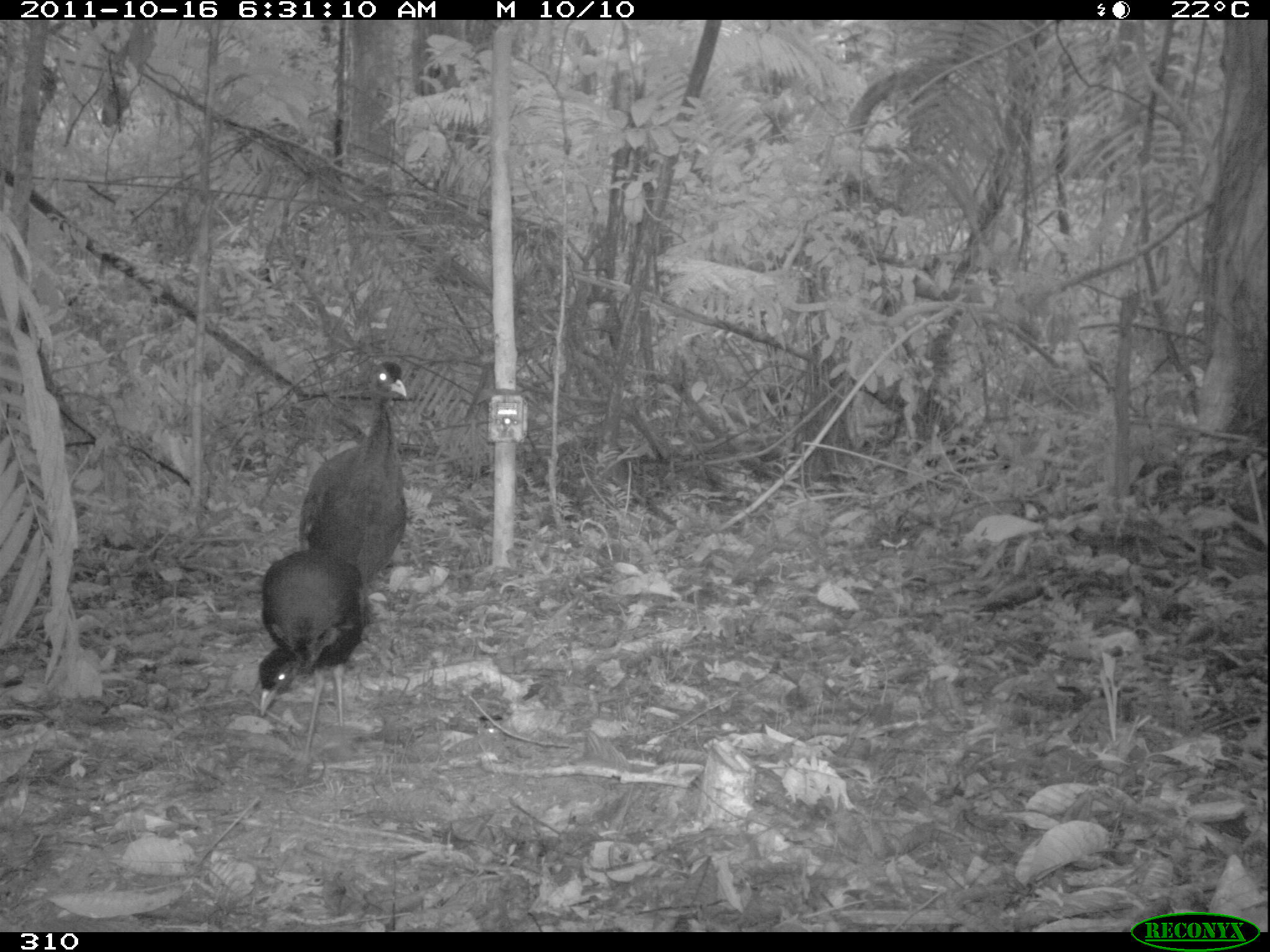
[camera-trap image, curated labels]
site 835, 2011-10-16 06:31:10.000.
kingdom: Animalia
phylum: Chordata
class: Aves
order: Gruiformes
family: Psophiidae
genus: Psophia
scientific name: Psophia leucoptera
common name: pale-winged trumpeter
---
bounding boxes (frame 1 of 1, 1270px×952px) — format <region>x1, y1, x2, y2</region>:
psophia leucoptera: <region>257, 547, 366, 780</region>; <region>298, 359, 407, 587</region>